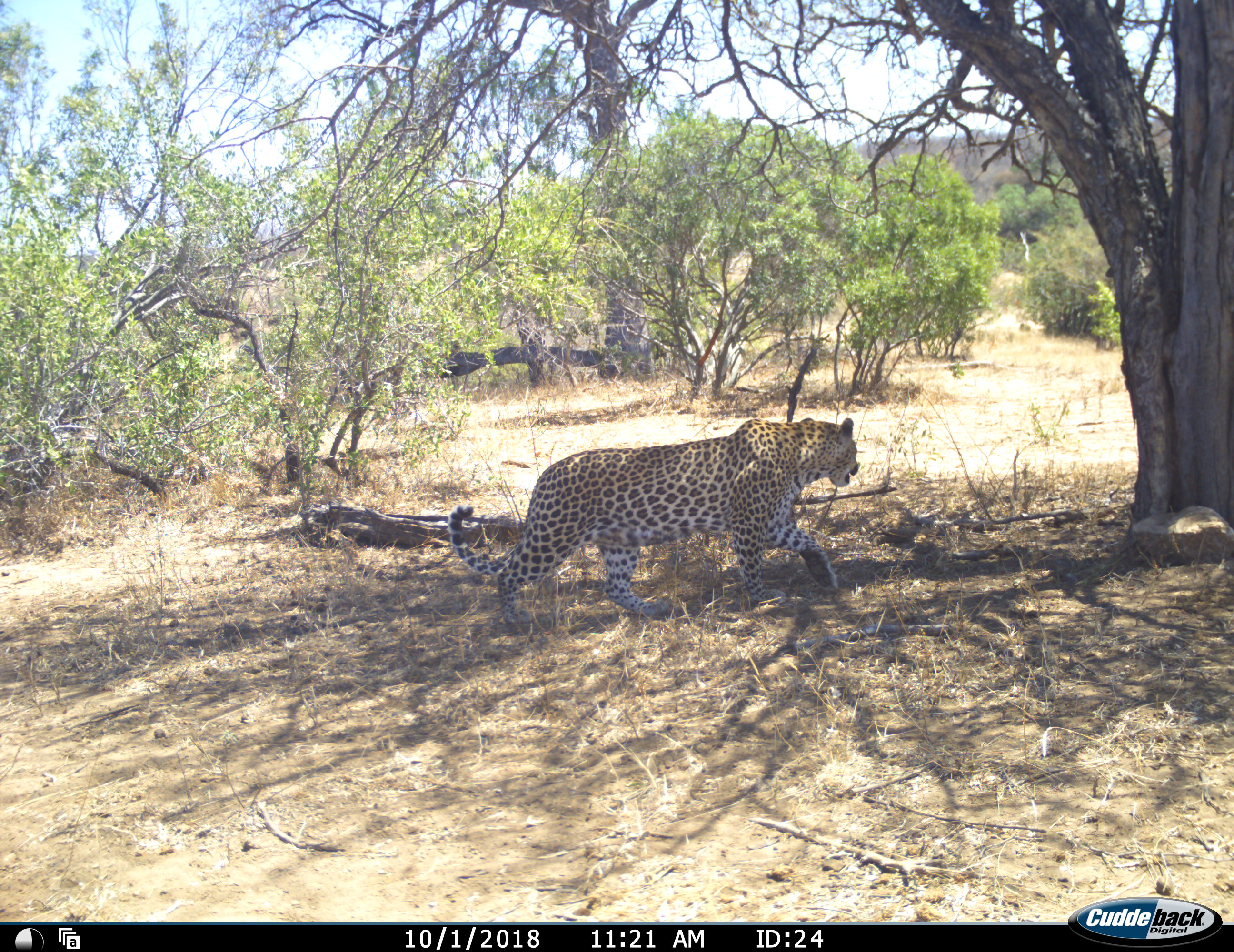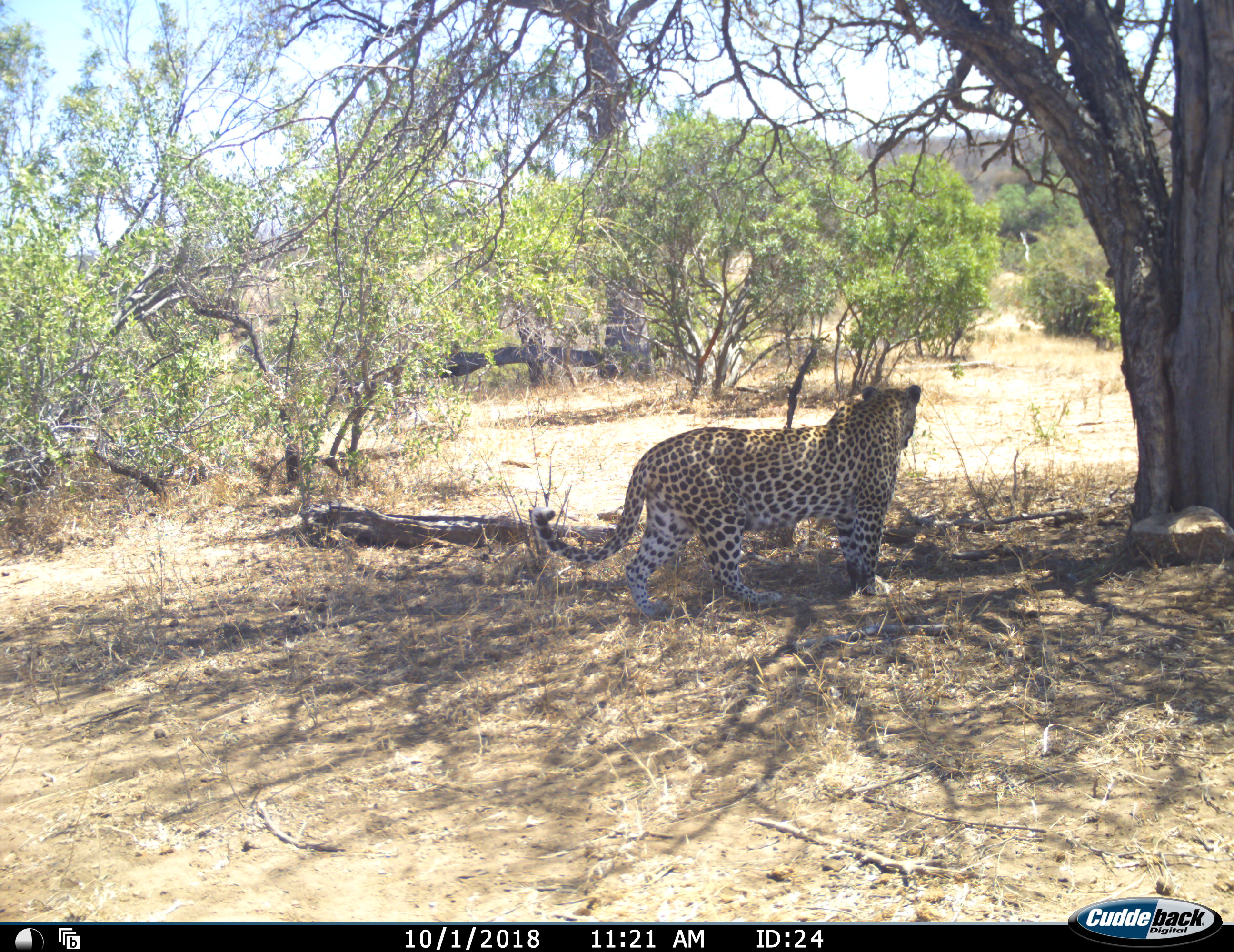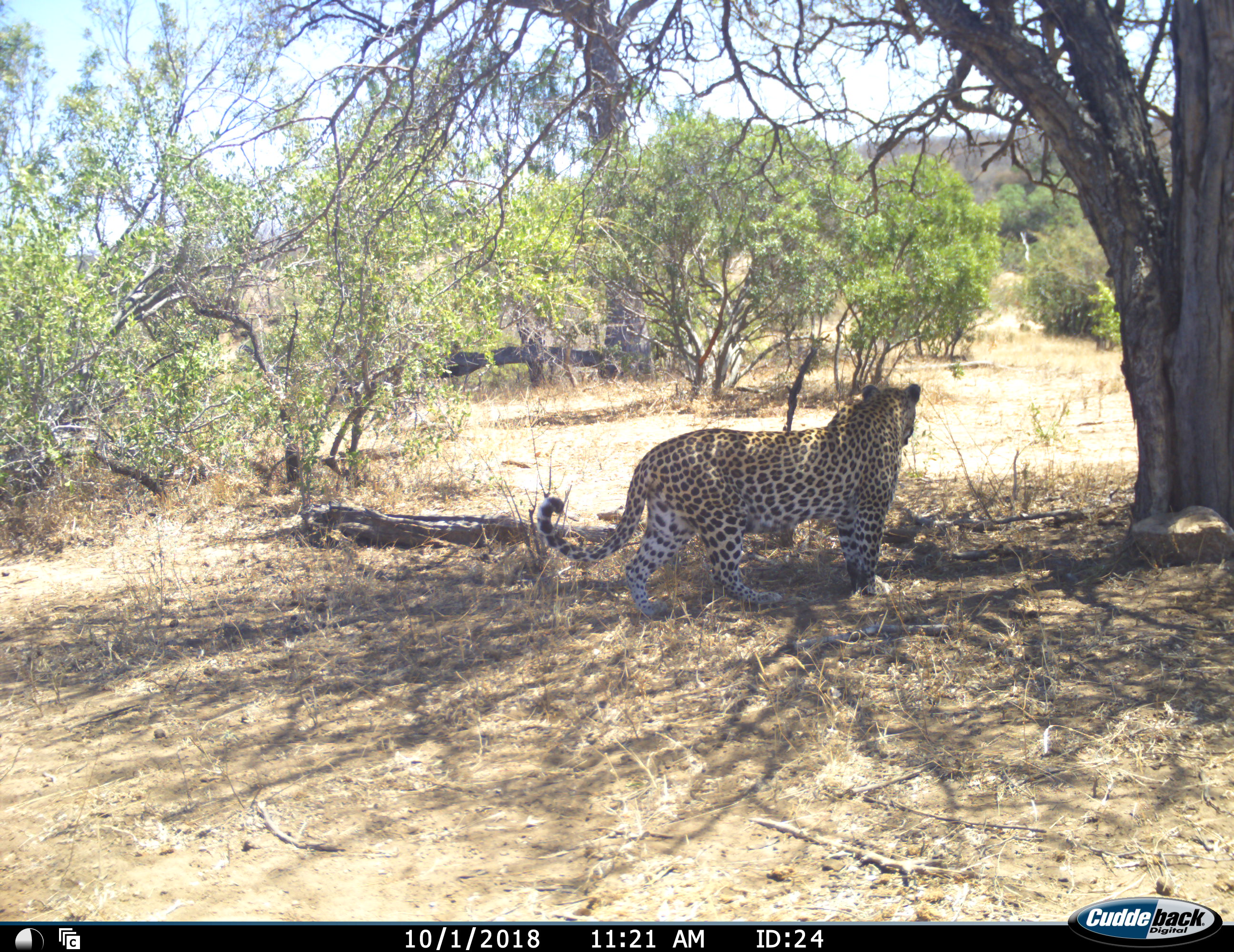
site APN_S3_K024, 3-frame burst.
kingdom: Animalia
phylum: Chordata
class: Mammalia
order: Carnivora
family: Felidae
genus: Panthera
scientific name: Panthera pardus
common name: leopard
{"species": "leopard (Panthera pardus)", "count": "1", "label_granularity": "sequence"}